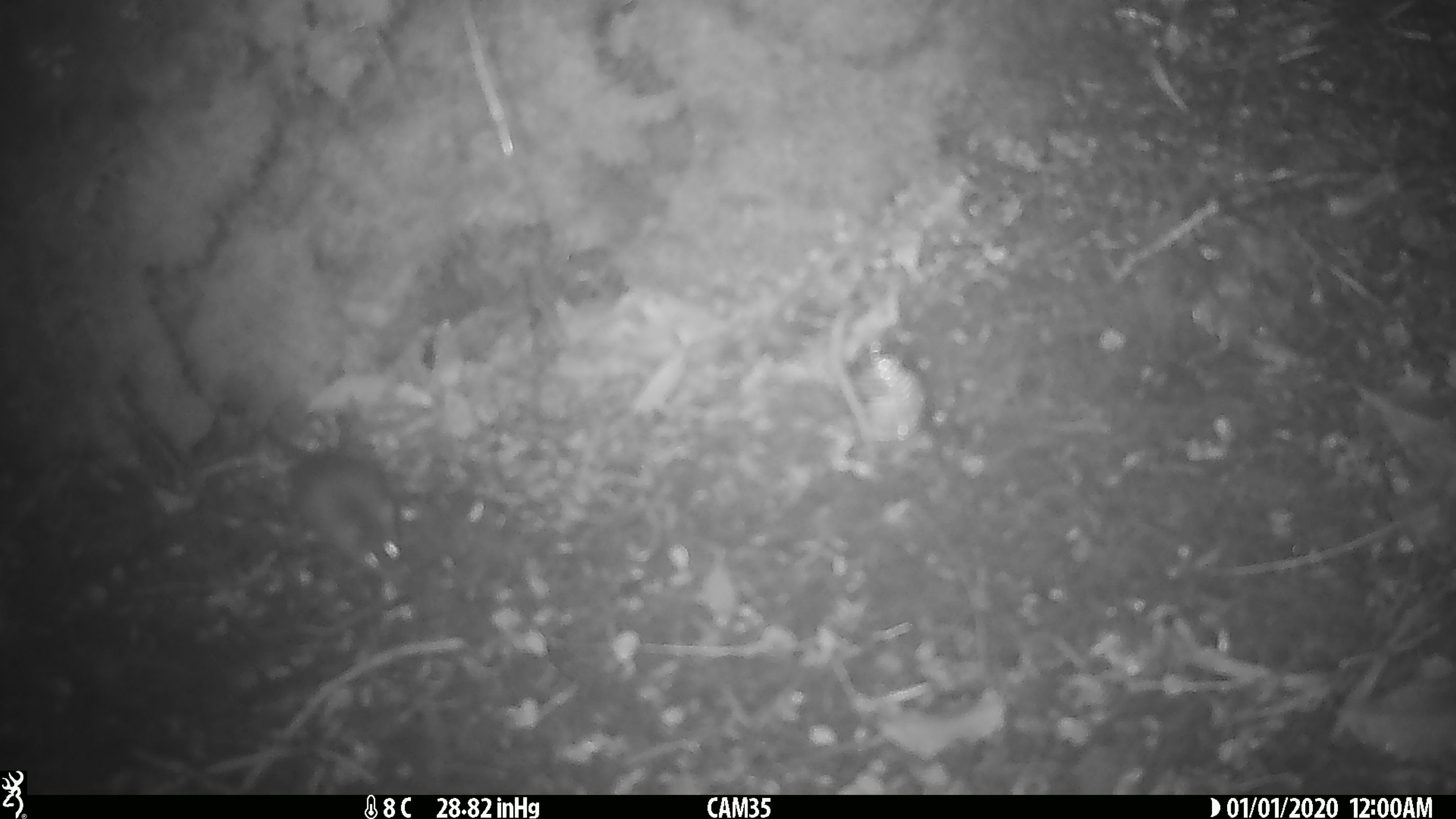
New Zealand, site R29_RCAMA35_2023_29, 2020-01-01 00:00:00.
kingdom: Animalia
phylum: Chordata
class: Mammalia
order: Rodentia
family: Muridae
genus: Mus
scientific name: Mus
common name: mouse